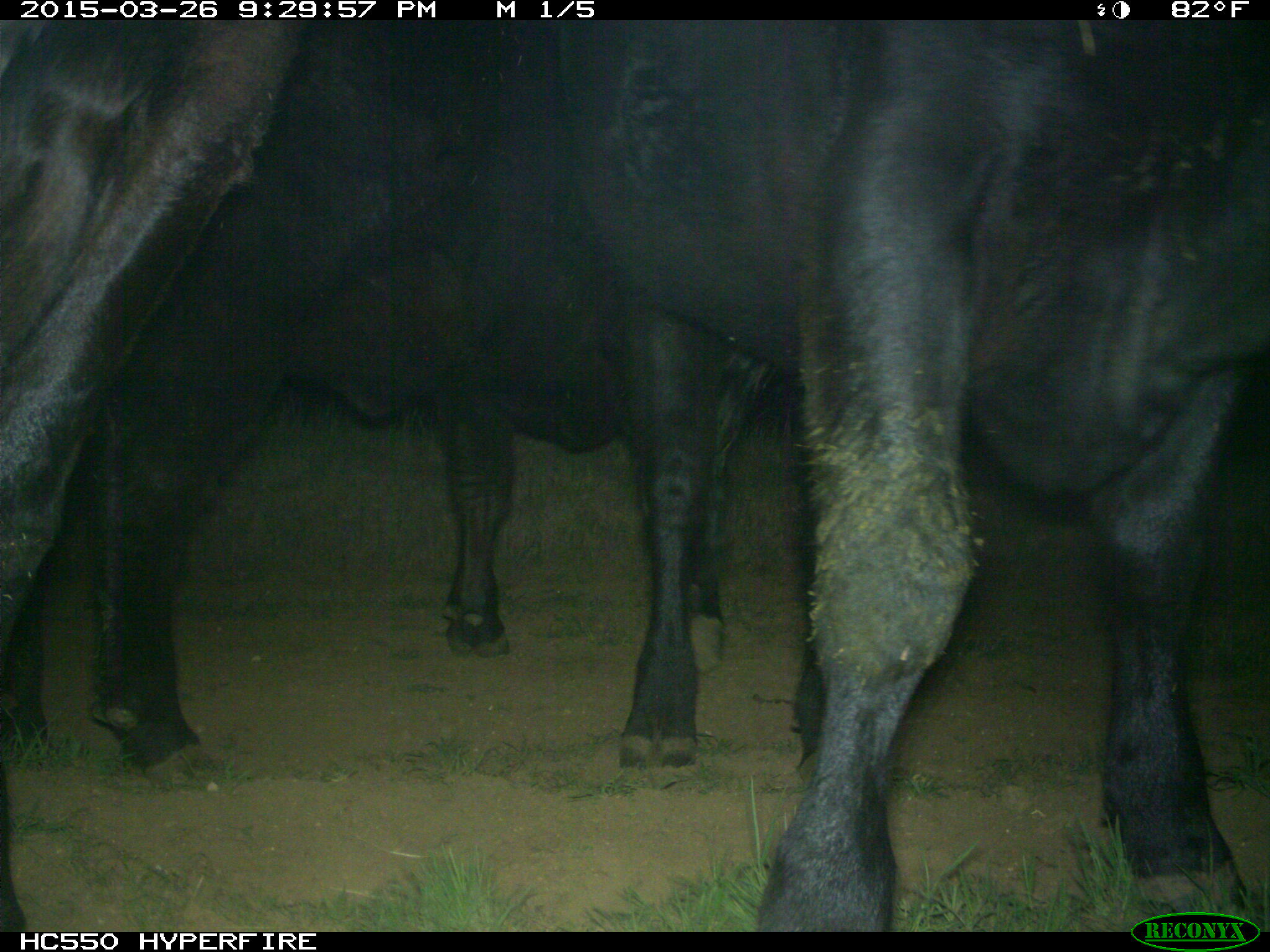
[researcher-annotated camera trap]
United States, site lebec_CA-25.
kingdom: Animalia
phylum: Chordata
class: Mammalia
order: Artiodactyla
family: Bovidae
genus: Bos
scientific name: Bos taurus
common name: domestic cow